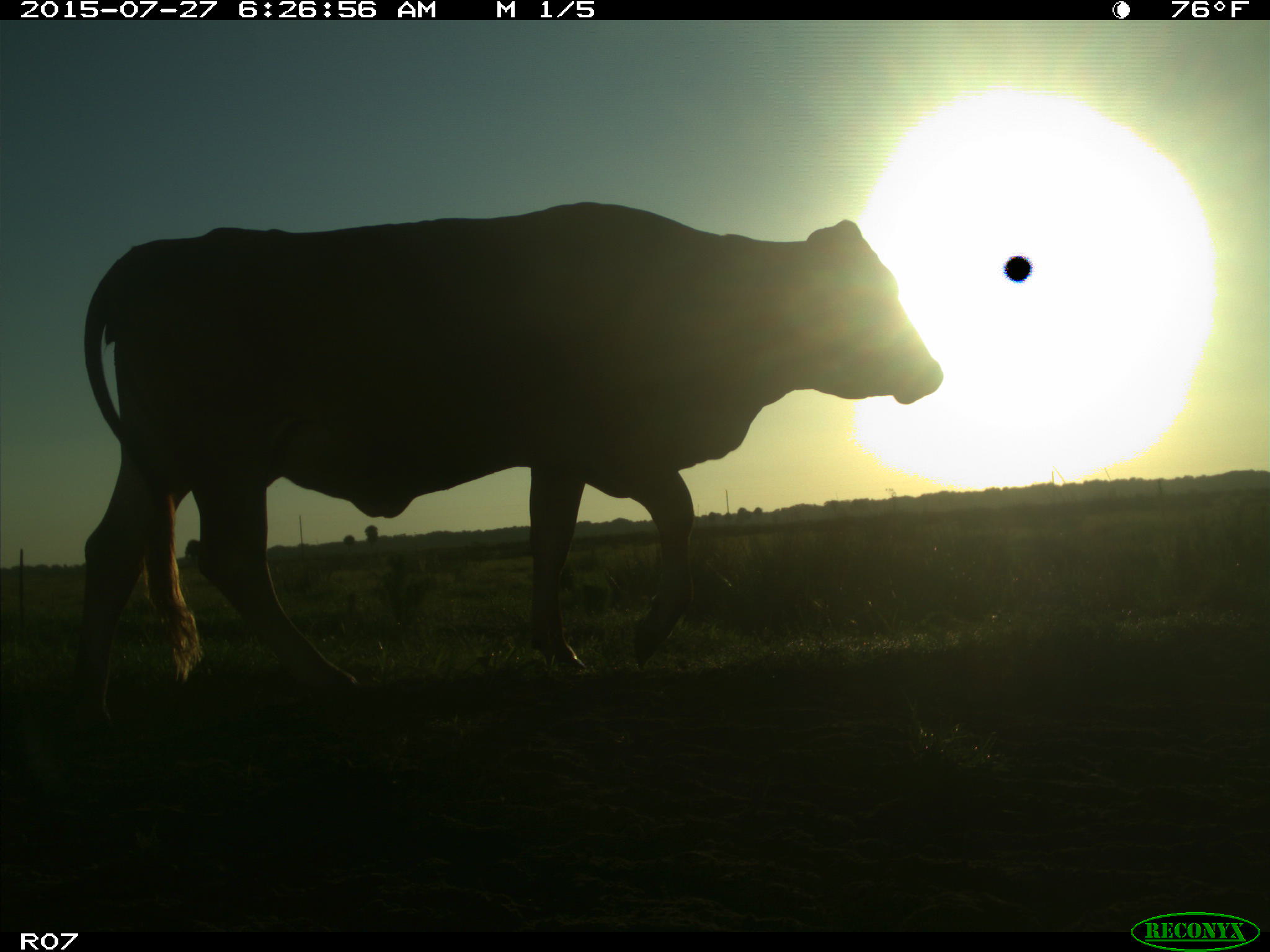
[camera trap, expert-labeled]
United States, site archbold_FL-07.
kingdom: Animalia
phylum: Chordata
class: Mammalia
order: Artiodactyla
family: Bovidae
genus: Bos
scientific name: Bos taurus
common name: domestic cow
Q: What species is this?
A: Bos taurus (domestic cow).